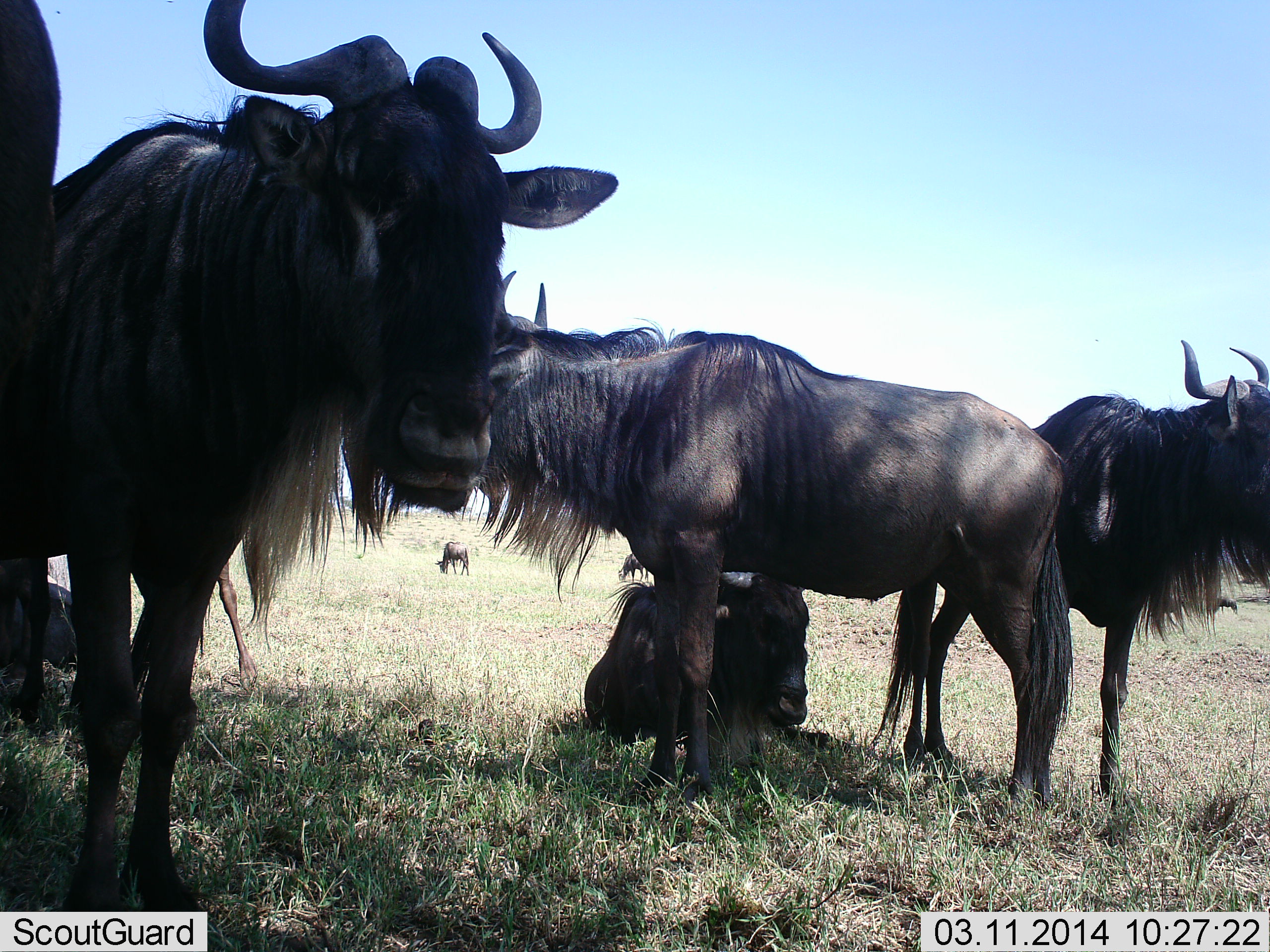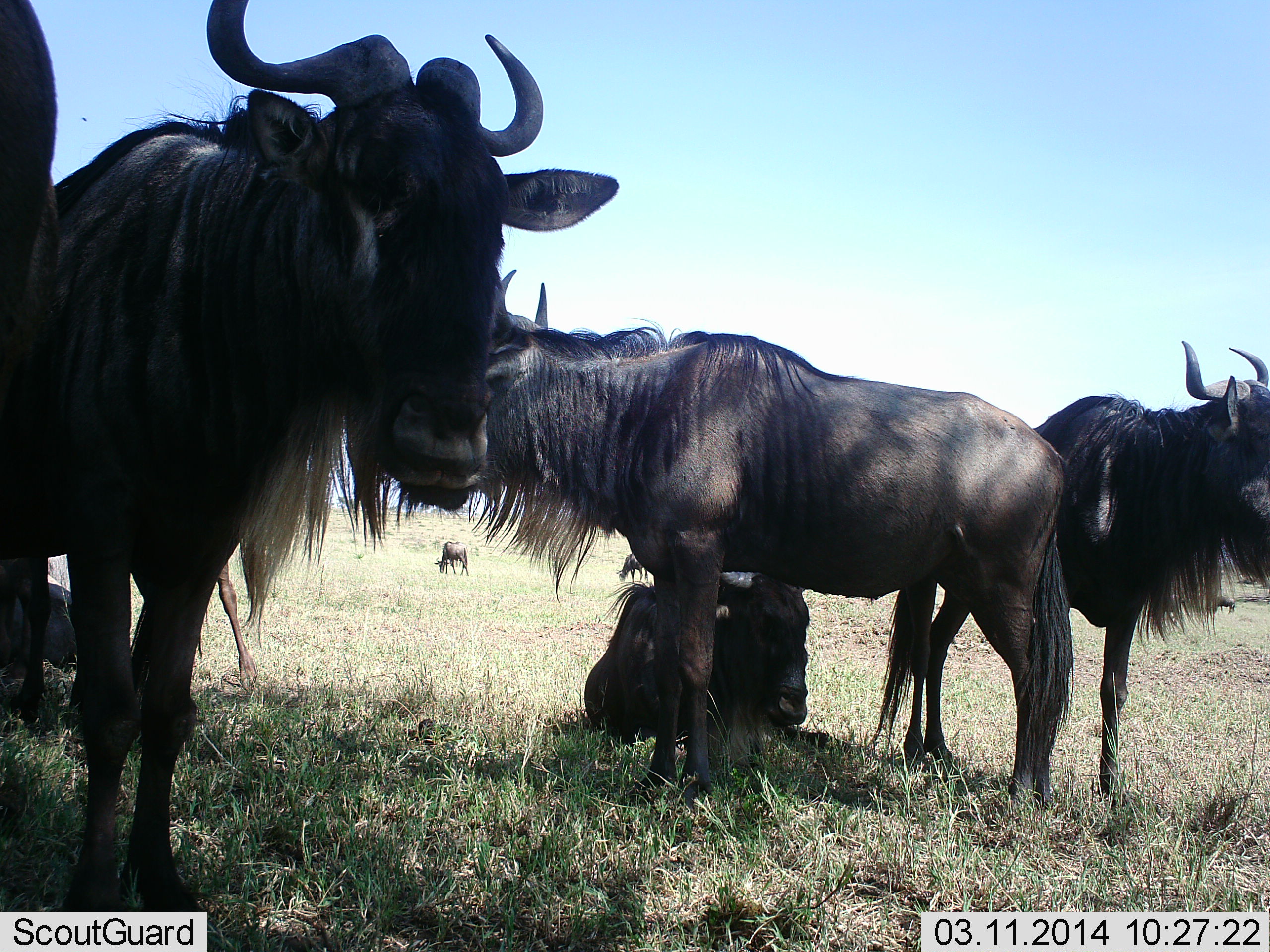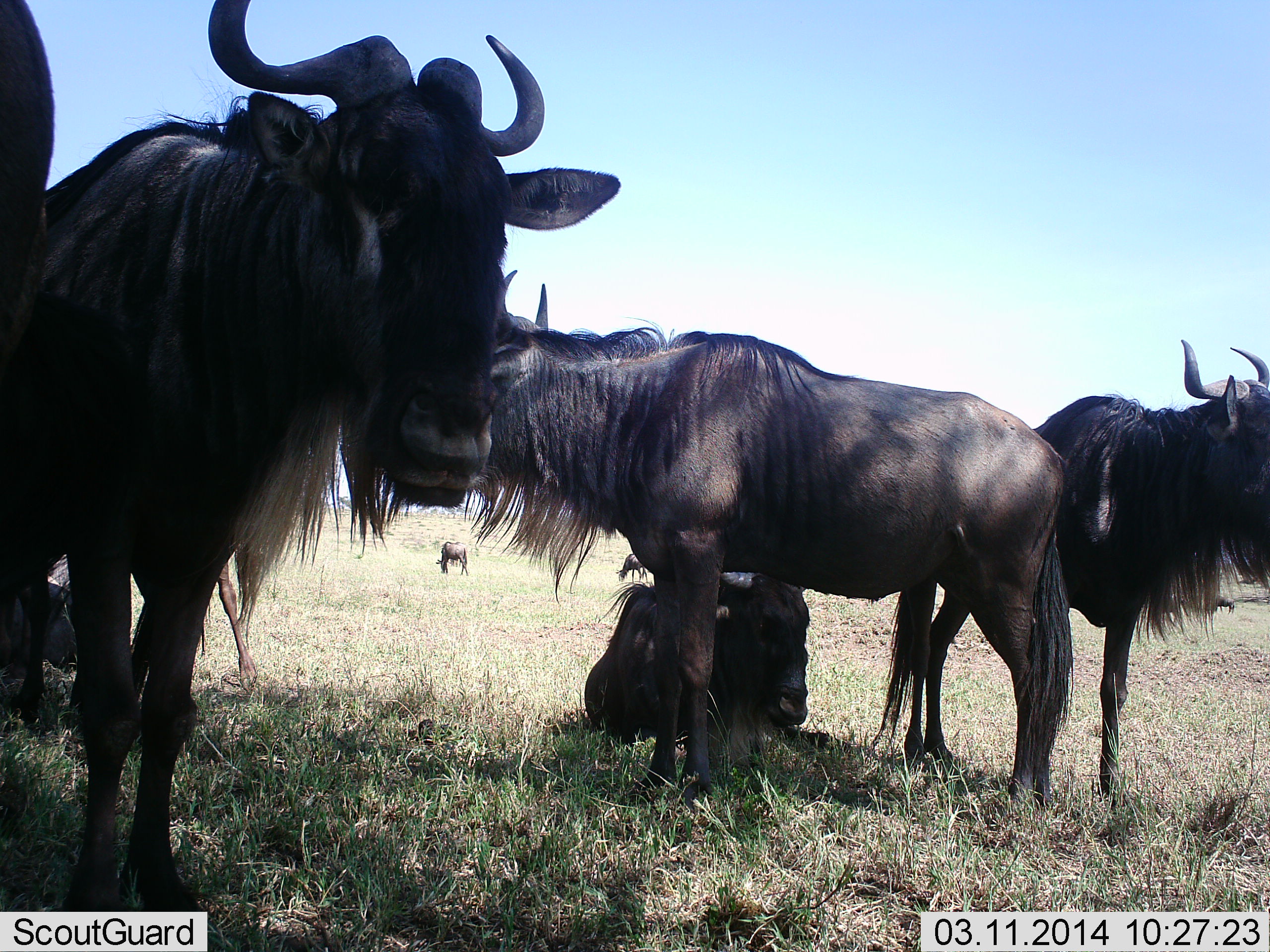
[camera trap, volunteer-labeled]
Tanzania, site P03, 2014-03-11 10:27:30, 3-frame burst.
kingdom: Animalia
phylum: Chordata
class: Mammalia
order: Artiodactyla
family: Bovidae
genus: Connochaetes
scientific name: Connochaetes taurinus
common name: blue wildebeest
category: wildebeest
Wildebeest (blue wildebeest) (Connochaetes taurinus), count 7. Behavior (volunteer vote fractions): standing 60%, resting 90%, moving 0%, interacting 0%. Young present (vote fraction): 20%. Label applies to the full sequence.